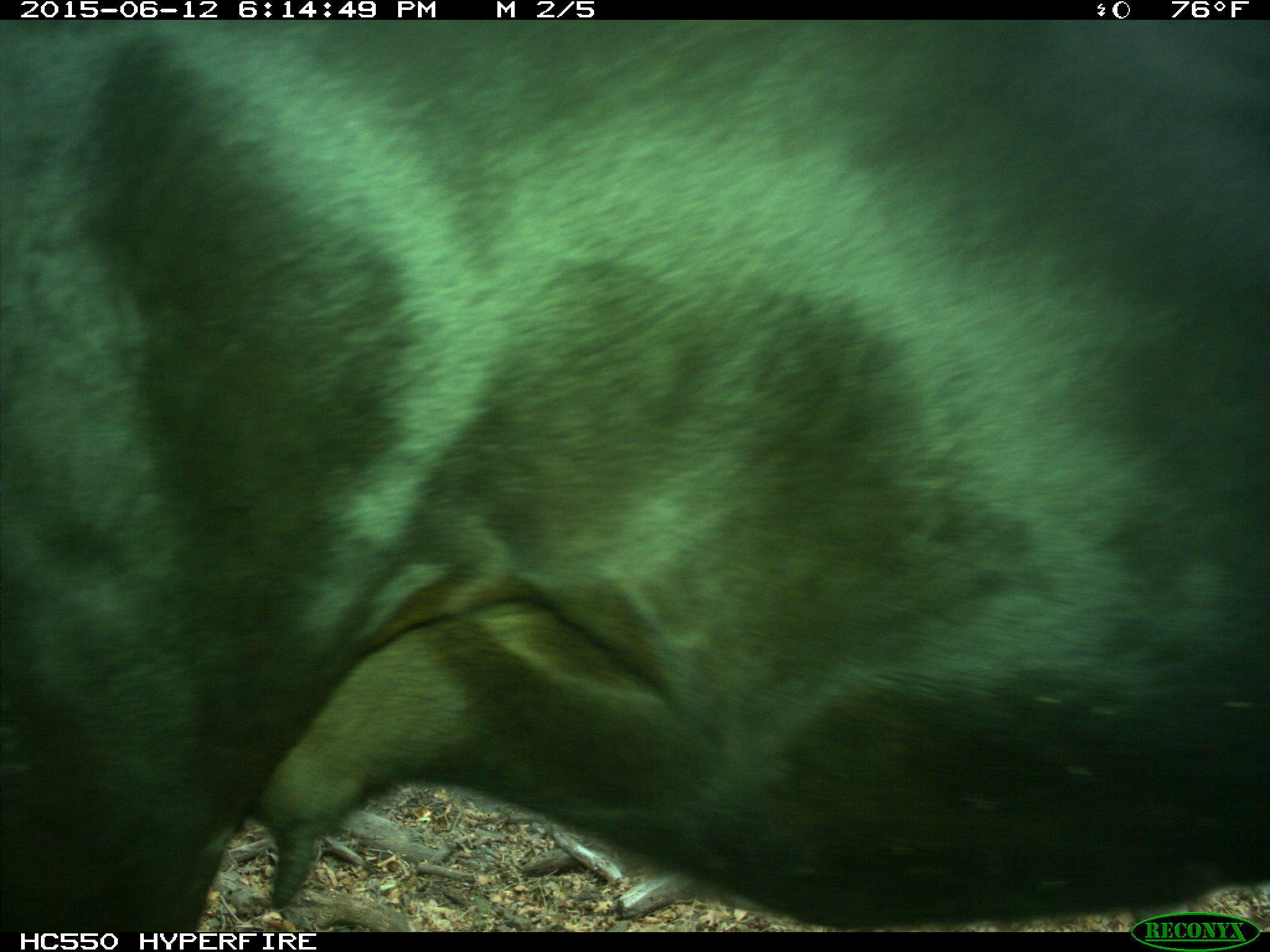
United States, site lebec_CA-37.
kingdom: Animalia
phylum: Chordata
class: Mammalia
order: Artiodactyla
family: Bovidae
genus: Bos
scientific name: Bos taurus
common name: domestic cow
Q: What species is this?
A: Bos taurus (domestic cow).